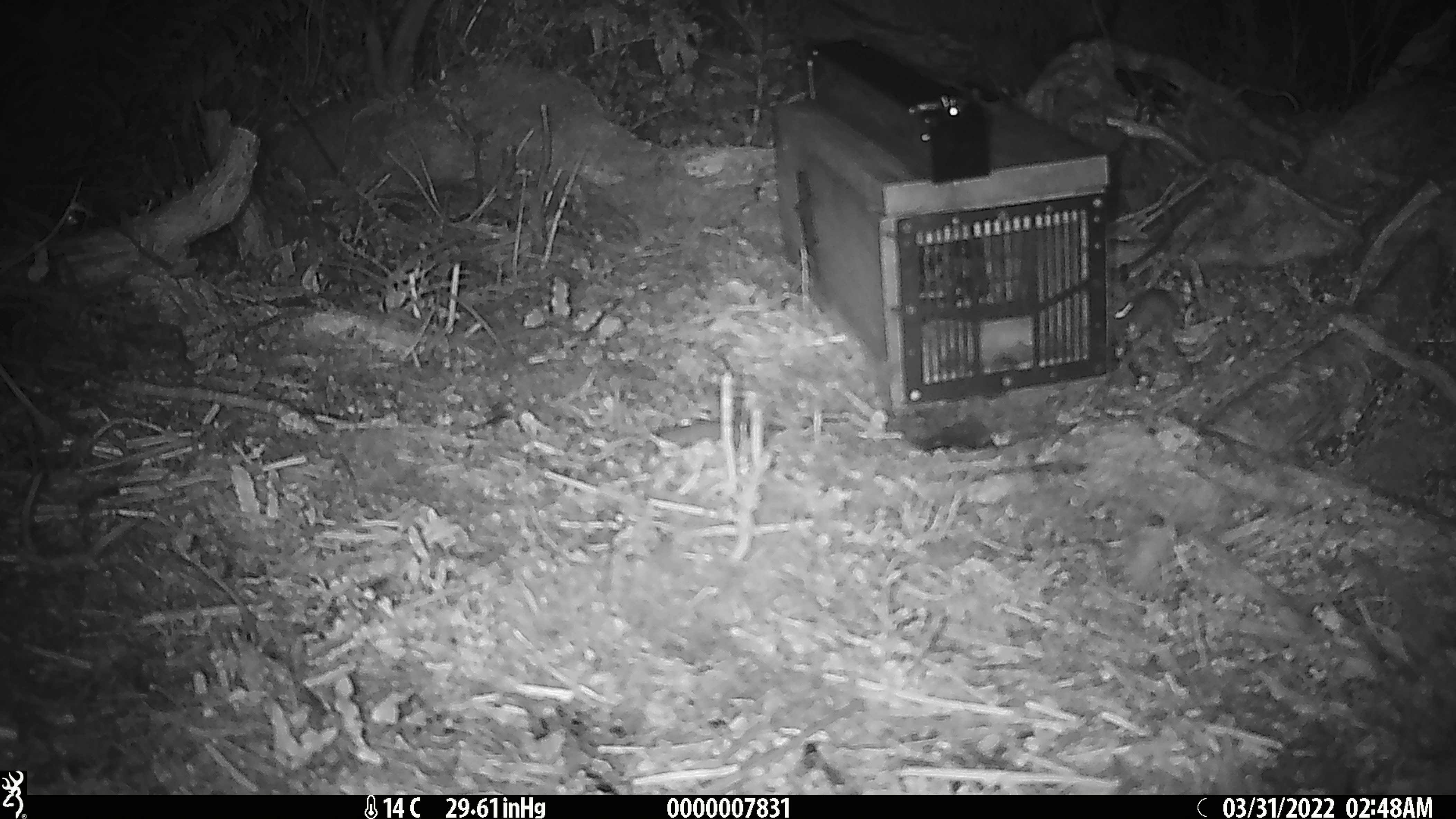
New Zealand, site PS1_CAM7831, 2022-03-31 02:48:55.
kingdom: Animalia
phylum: Chordata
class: Mammalia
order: Rodentia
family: Muridae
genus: Mus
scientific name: Mus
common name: mouse